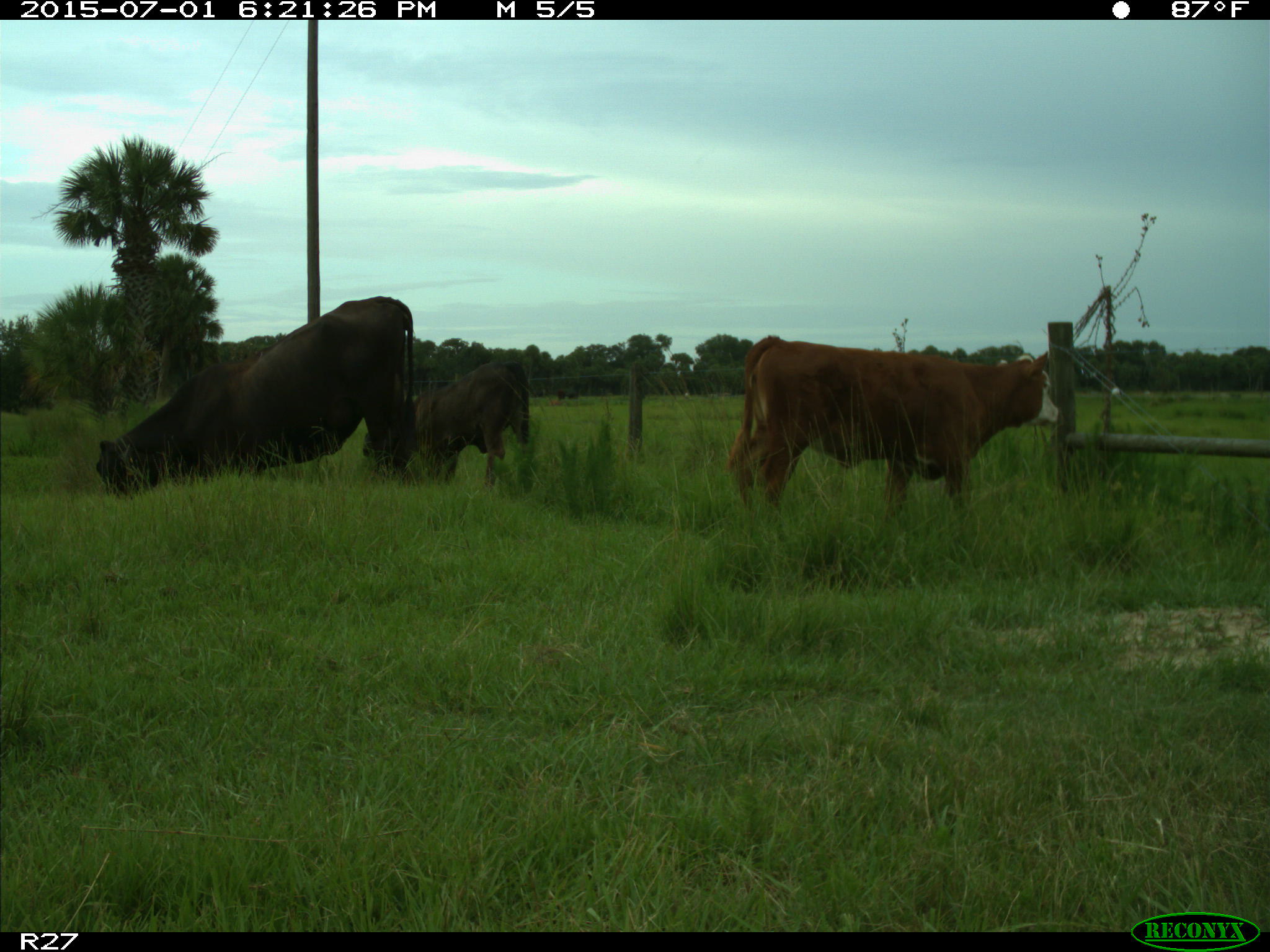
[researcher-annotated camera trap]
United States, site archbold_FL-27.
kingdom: Animalia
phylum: Chordata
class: Mammalia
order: Artiodactyla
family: Bovidae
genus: Bos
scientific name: Bos taurus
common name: domestic cow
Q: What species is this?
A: Bos taurus (domestic cow).